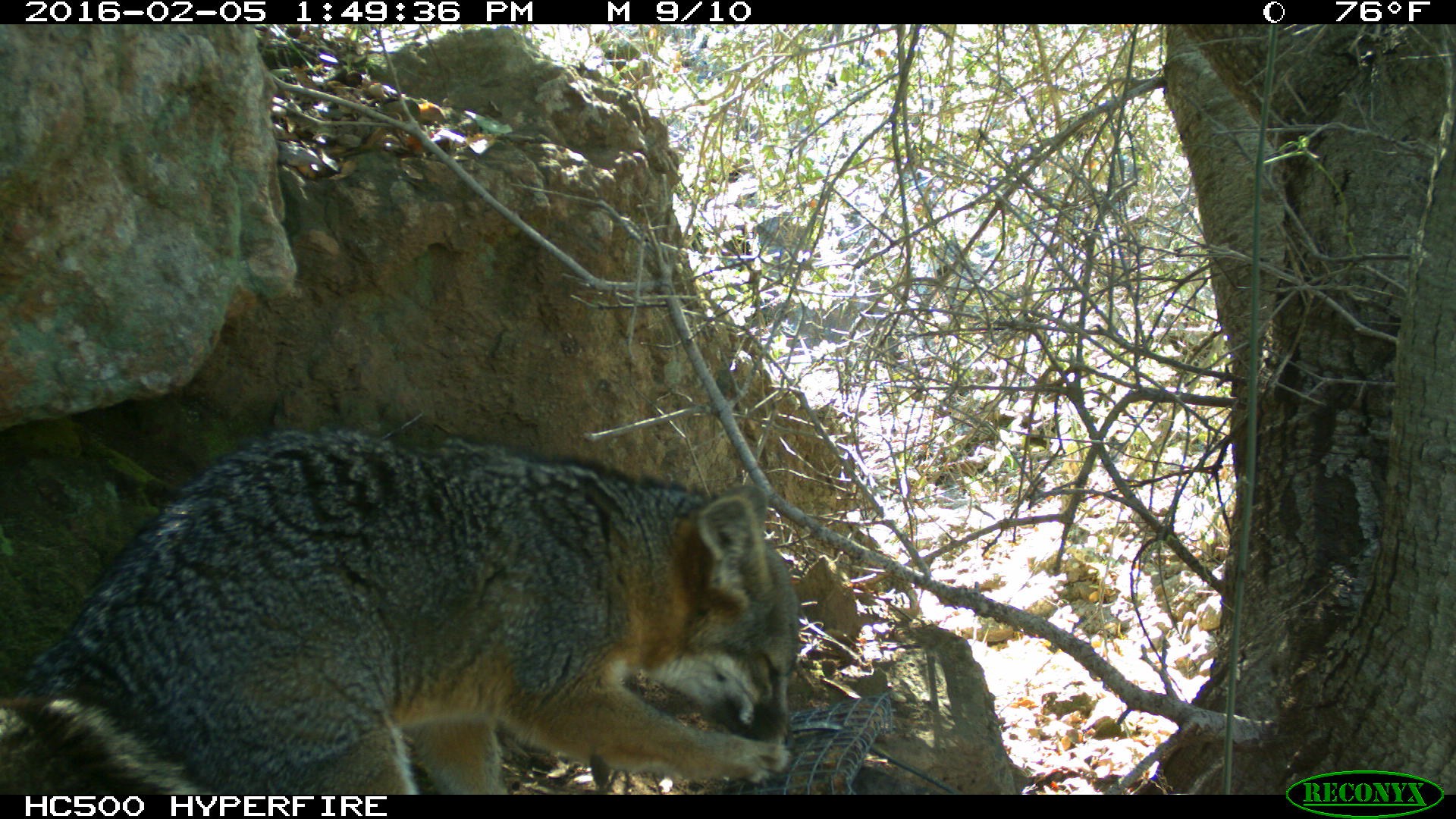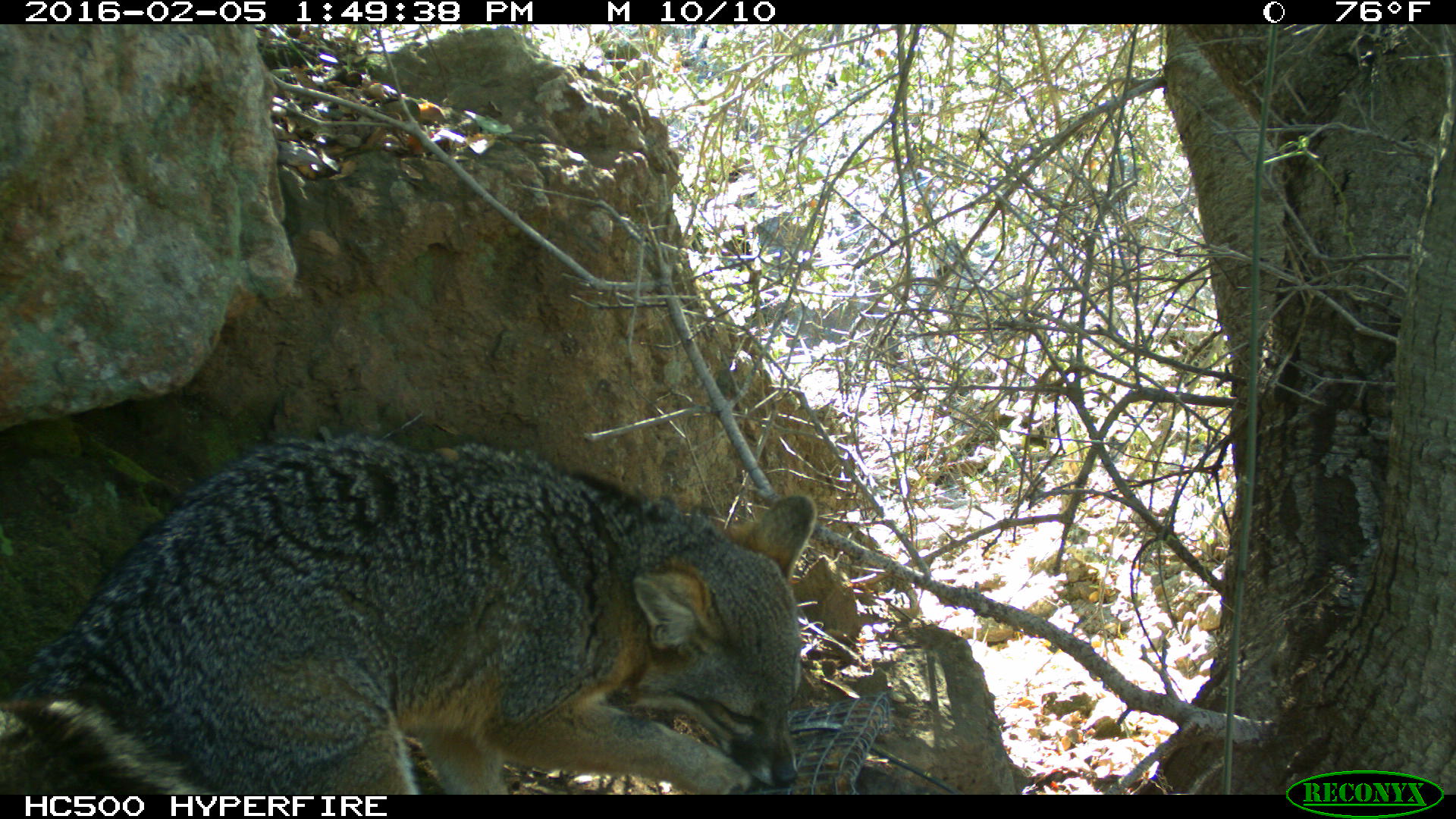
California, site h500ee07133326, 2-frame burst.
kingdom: Animalia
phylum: Chordata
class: Mammalia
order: Carnivora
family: Canidae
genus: Urocyon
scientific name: Urocyon littoralis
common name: island fox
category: fox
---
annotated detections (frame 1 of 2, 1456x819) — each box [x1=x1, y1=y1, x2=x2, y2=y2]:
fox: [x1=0, y1=426, x2=801, y2=795]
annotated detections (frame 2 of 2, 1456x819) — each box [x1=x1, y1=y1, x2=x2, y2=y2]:
fox: [x1=0, y1=422, x2=814, y2=793]